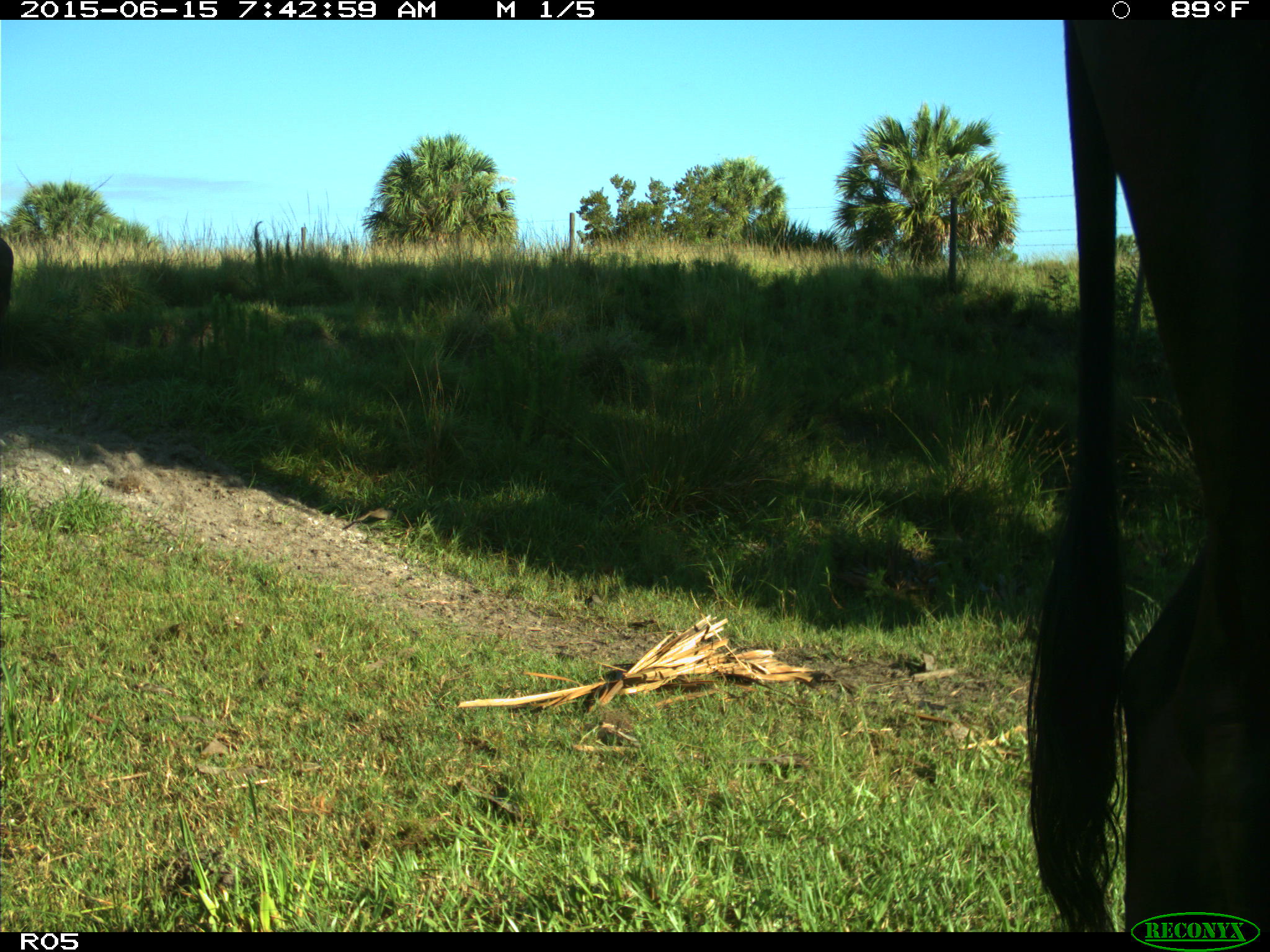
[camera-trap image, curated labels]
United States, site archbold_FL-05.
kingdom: Animalia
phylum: Chordata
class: Mammalia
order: Artiodactyla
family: Bovidae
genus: Bos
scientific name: Bos taurus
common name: domestic cow